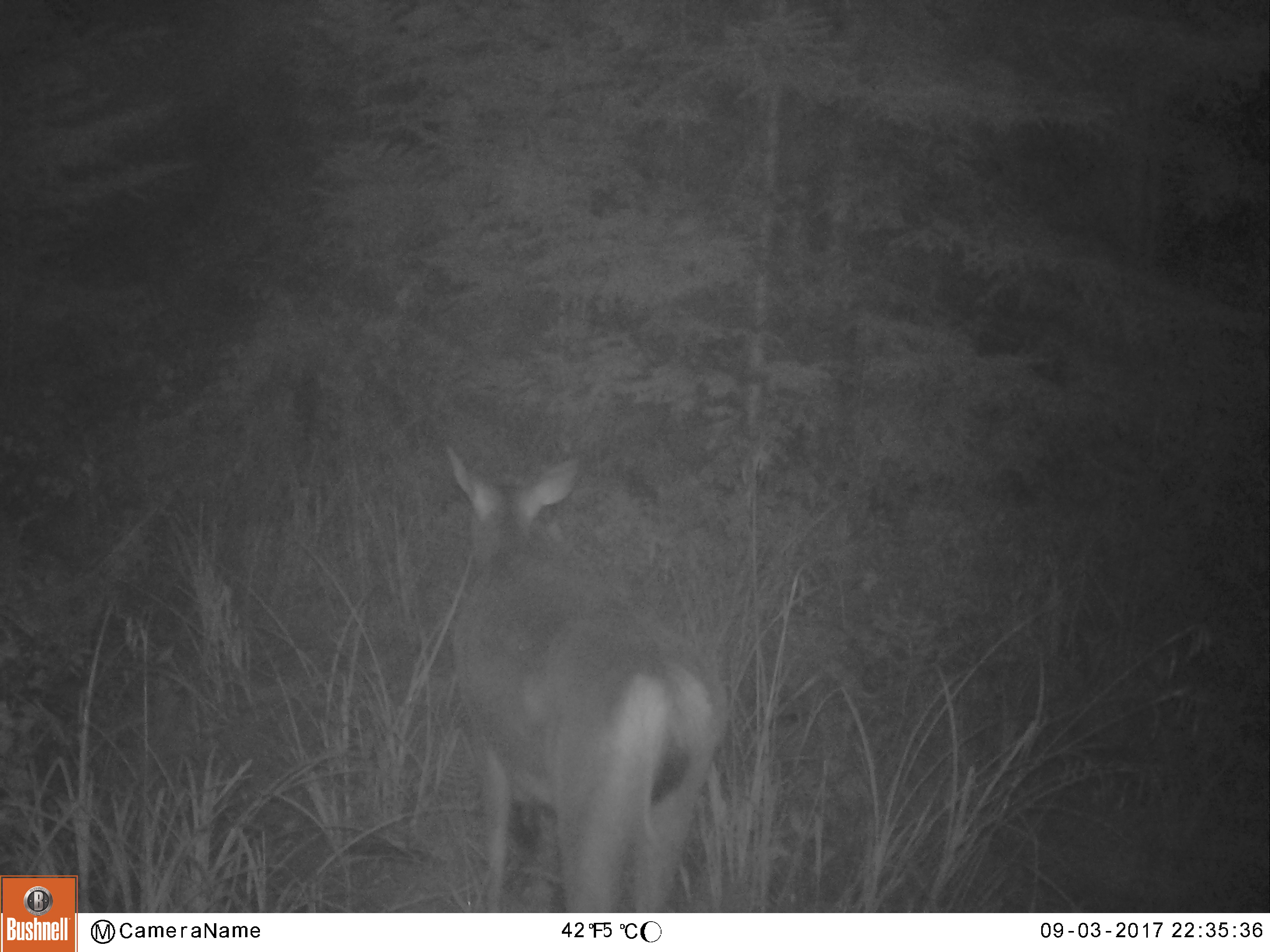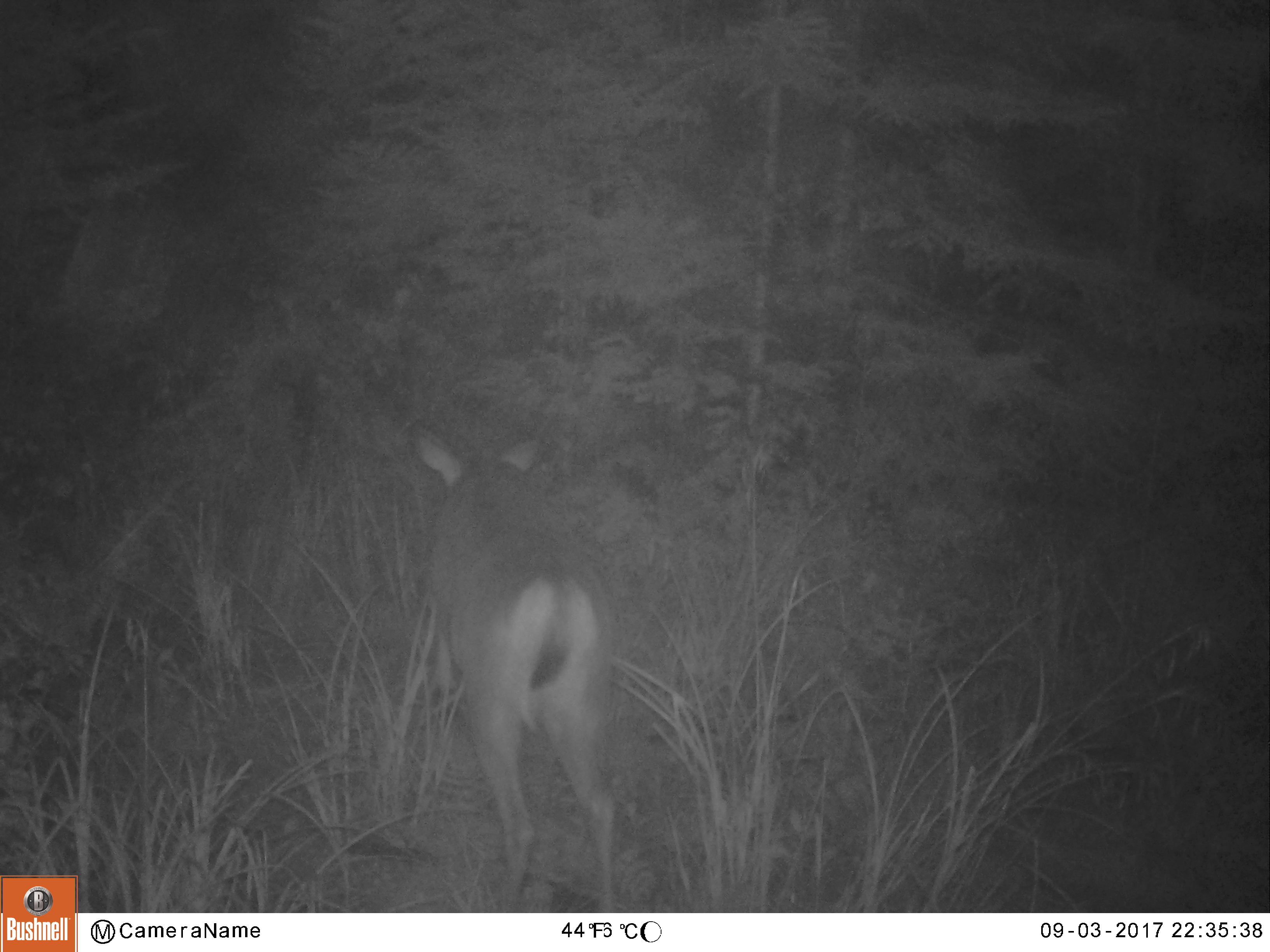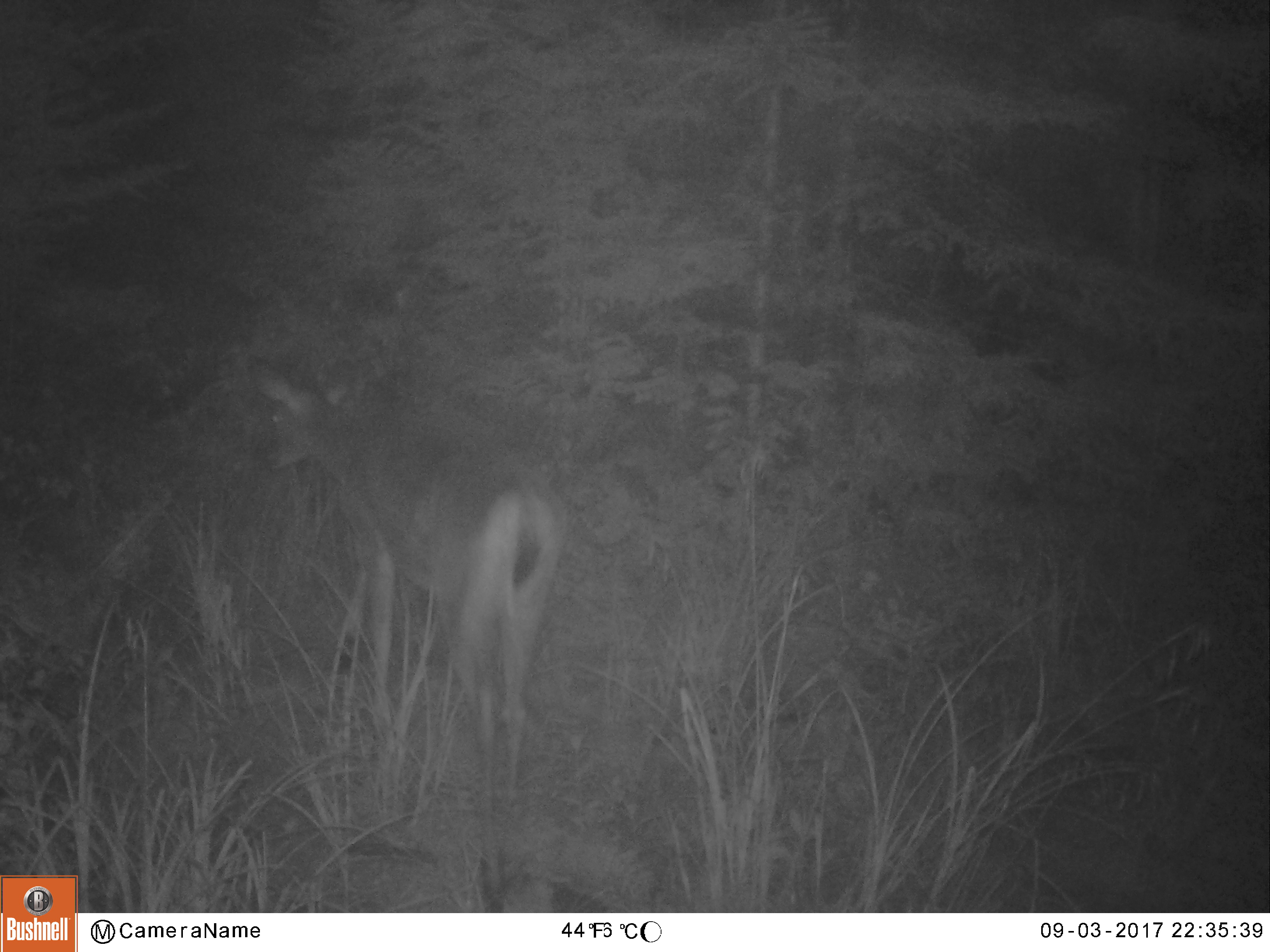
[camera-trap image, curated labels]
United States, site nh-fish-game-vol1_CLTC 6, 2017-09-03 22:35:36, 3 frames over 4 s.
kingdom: Animalia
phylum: Chordata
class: Mammalia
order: Artiodactyla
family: Cervidae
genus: Odocoileus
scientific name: Odocoileus virginianus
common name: white-tailed deer